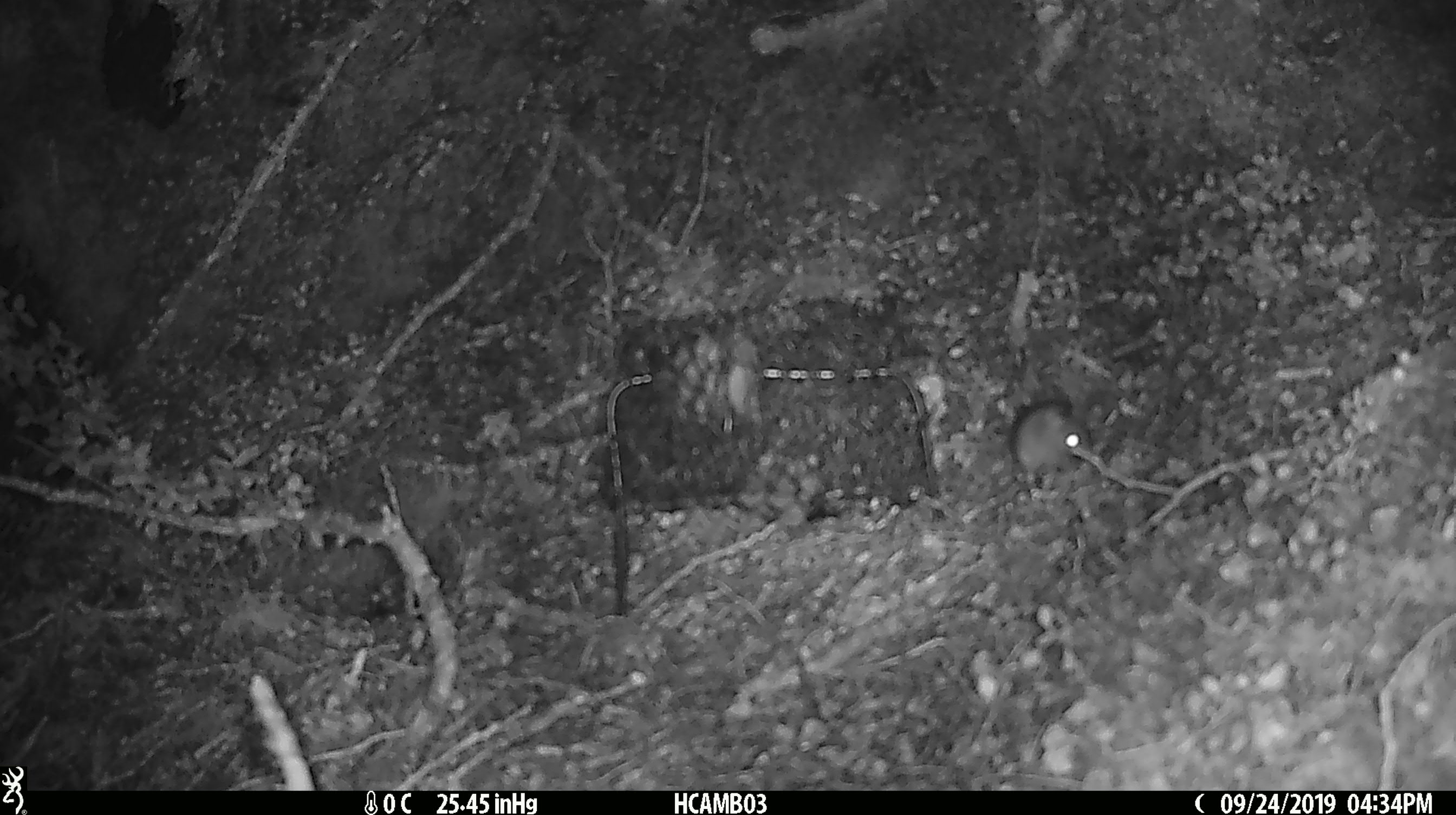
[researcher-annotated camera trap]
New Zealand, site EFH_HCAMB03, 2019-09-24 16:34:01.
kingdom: Animalia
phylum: Chordata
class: Mammalia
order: Rodentia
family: Muridae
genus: Mus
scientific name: Mus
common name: mouse